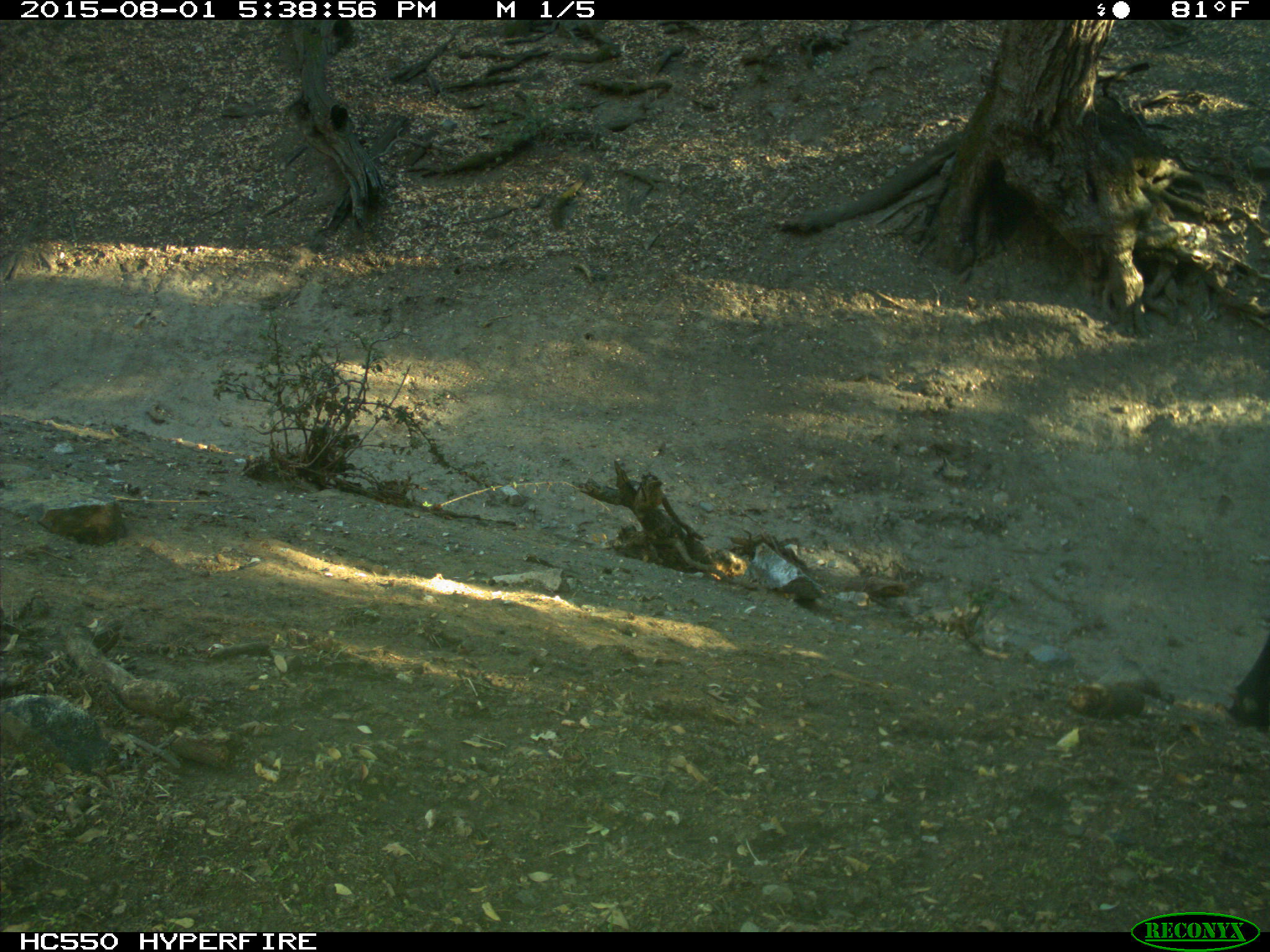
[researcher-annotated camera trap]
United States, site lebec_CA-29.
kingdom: Animalia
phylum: Chordata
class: Mammalia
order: Artiodactyla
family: Bovidae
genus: Bos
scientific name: Bos taurus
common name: domestic cow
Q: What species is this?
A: Bos taurus (domestic cow).